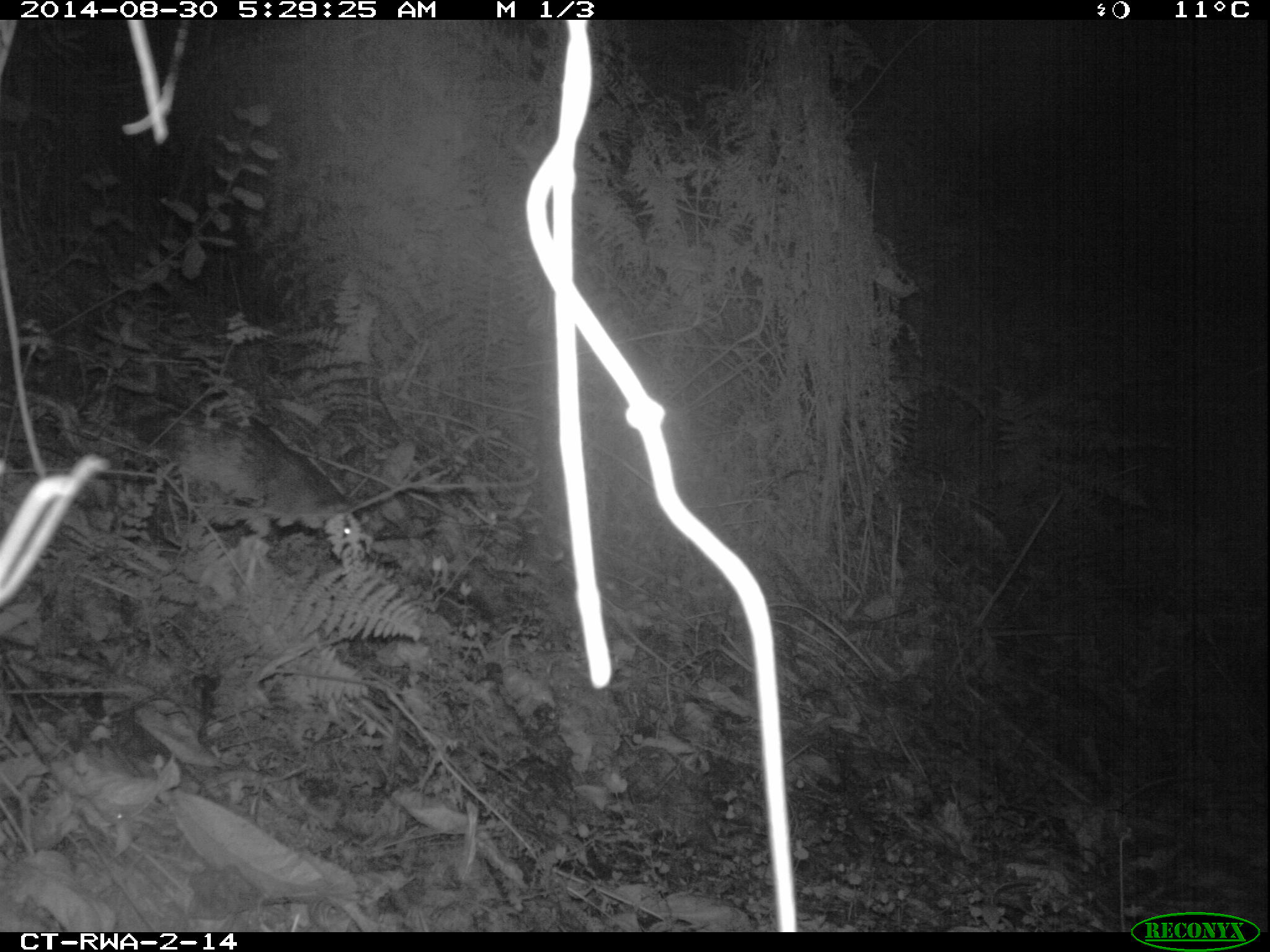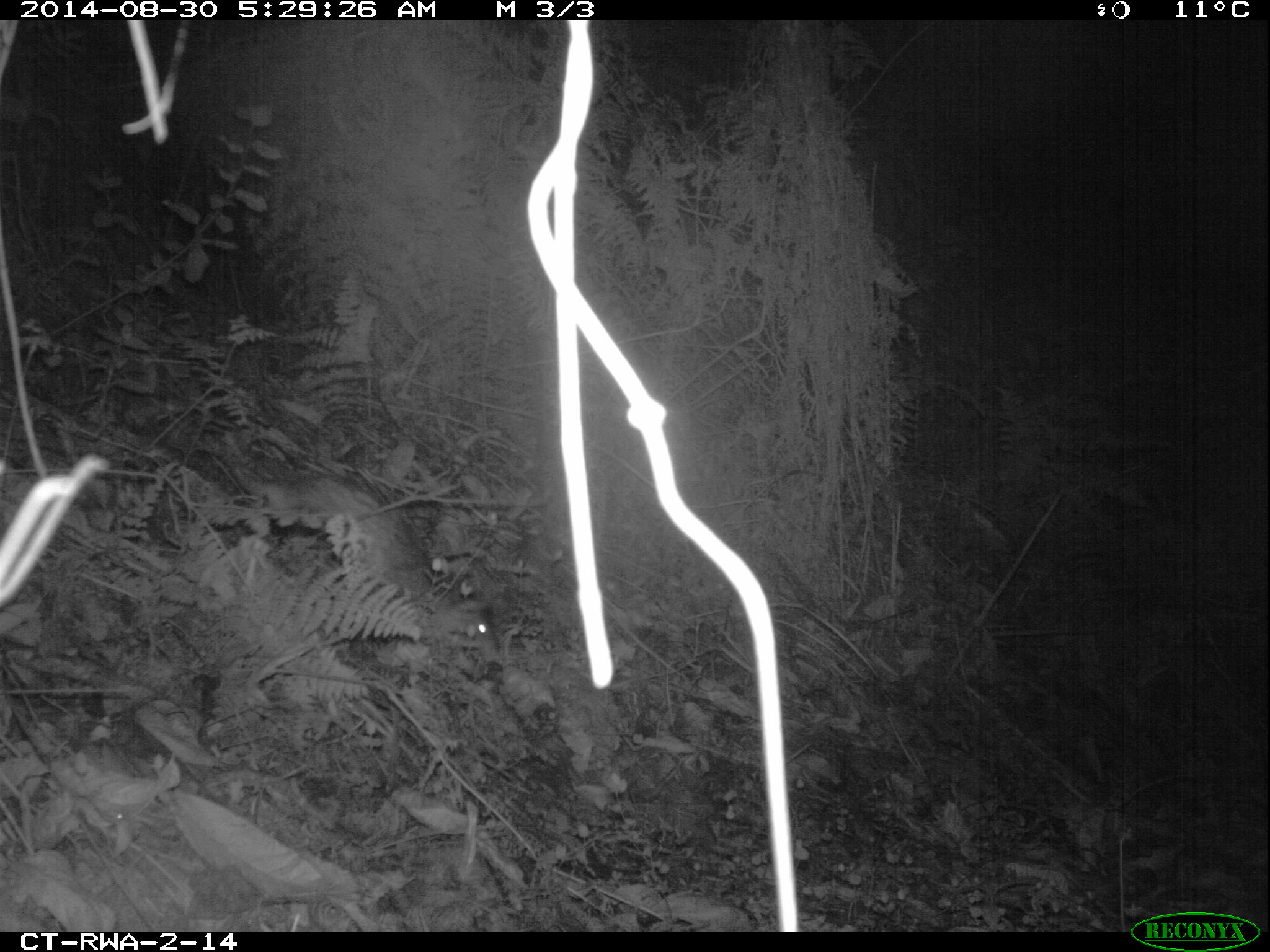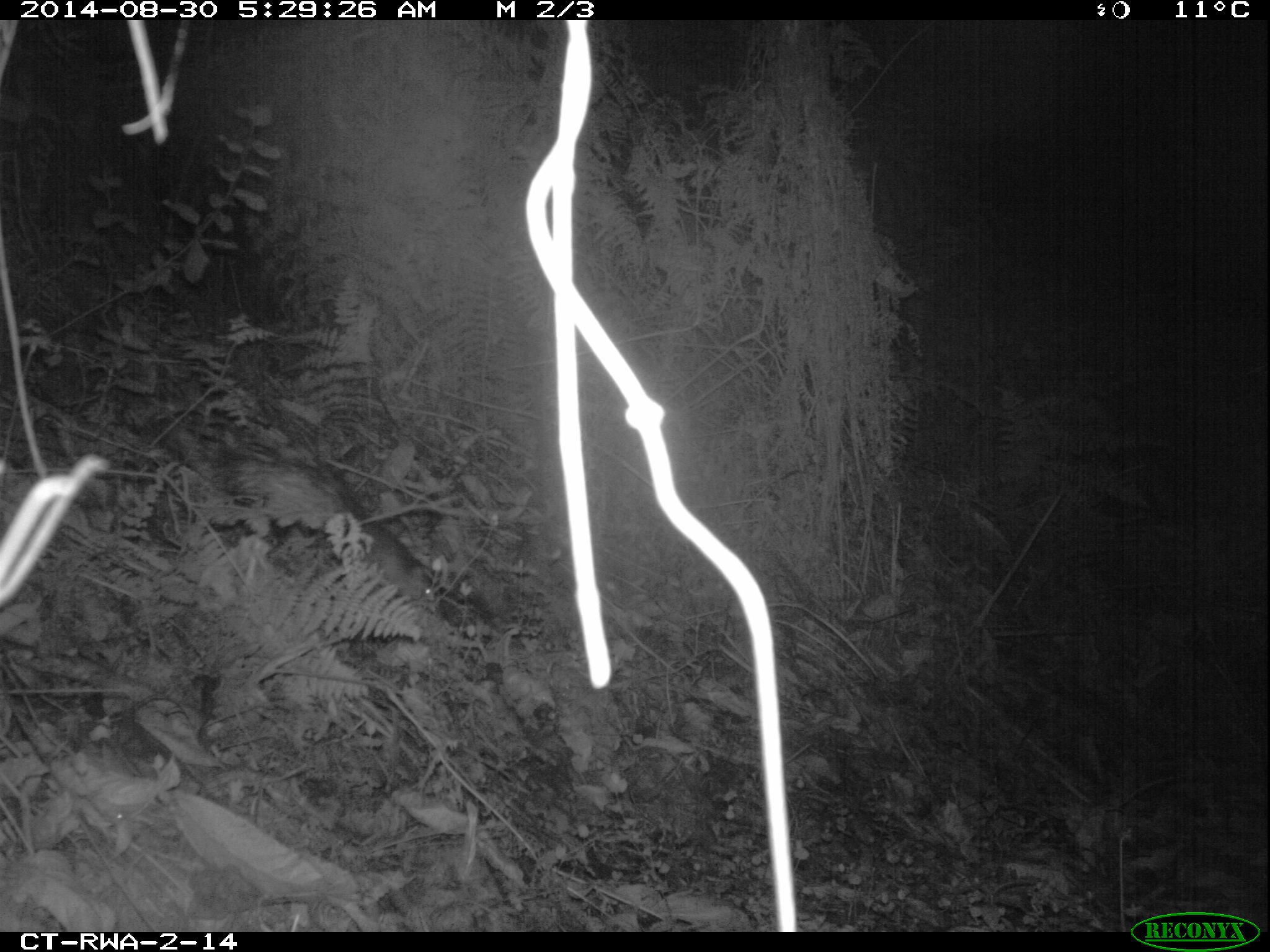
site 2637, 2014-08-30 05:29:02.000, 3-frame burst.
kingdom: Animalia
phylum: Chordata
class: Mammalia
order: Rodentia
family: Hystricidae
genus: Atherurus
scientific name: Atherurus africanus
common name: african brush-tailed porcupine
Atherurus africanus (african brush-tailed porcupine), count 1.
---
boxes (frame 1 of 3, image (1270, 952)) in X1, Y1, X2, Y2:
atherurus africanus: 162, 411, 361, 545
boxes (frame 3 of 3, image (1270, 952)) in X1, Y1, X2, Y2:
atherurus africanus: 164, 414, 439, 618